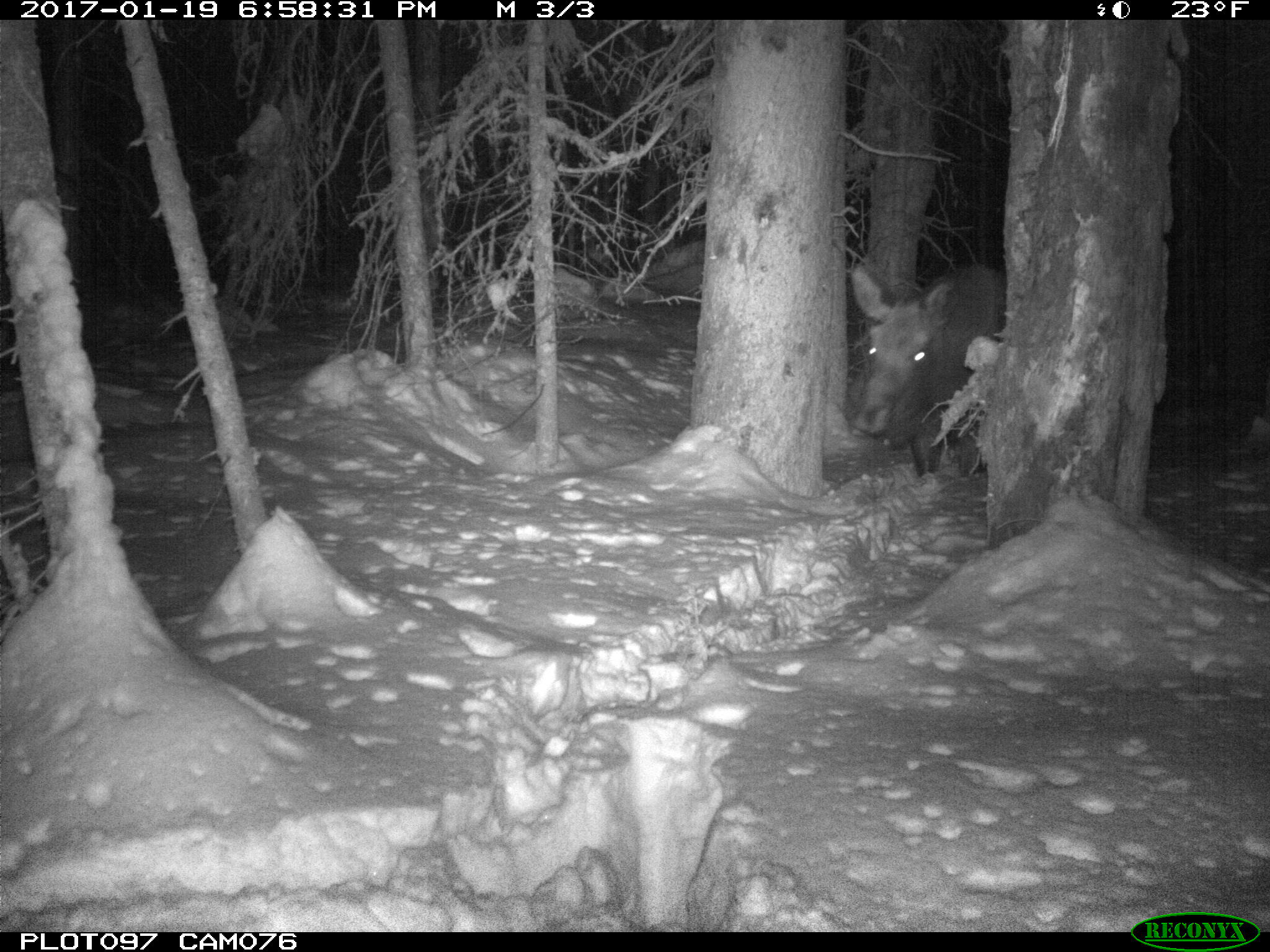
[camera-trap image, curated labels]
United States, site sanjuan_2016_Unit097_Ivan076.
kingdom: Animalia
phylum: Chordata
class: Mammalia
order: Artiodactyla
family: Cervidae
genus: Alces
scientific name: Alces alces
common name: moose